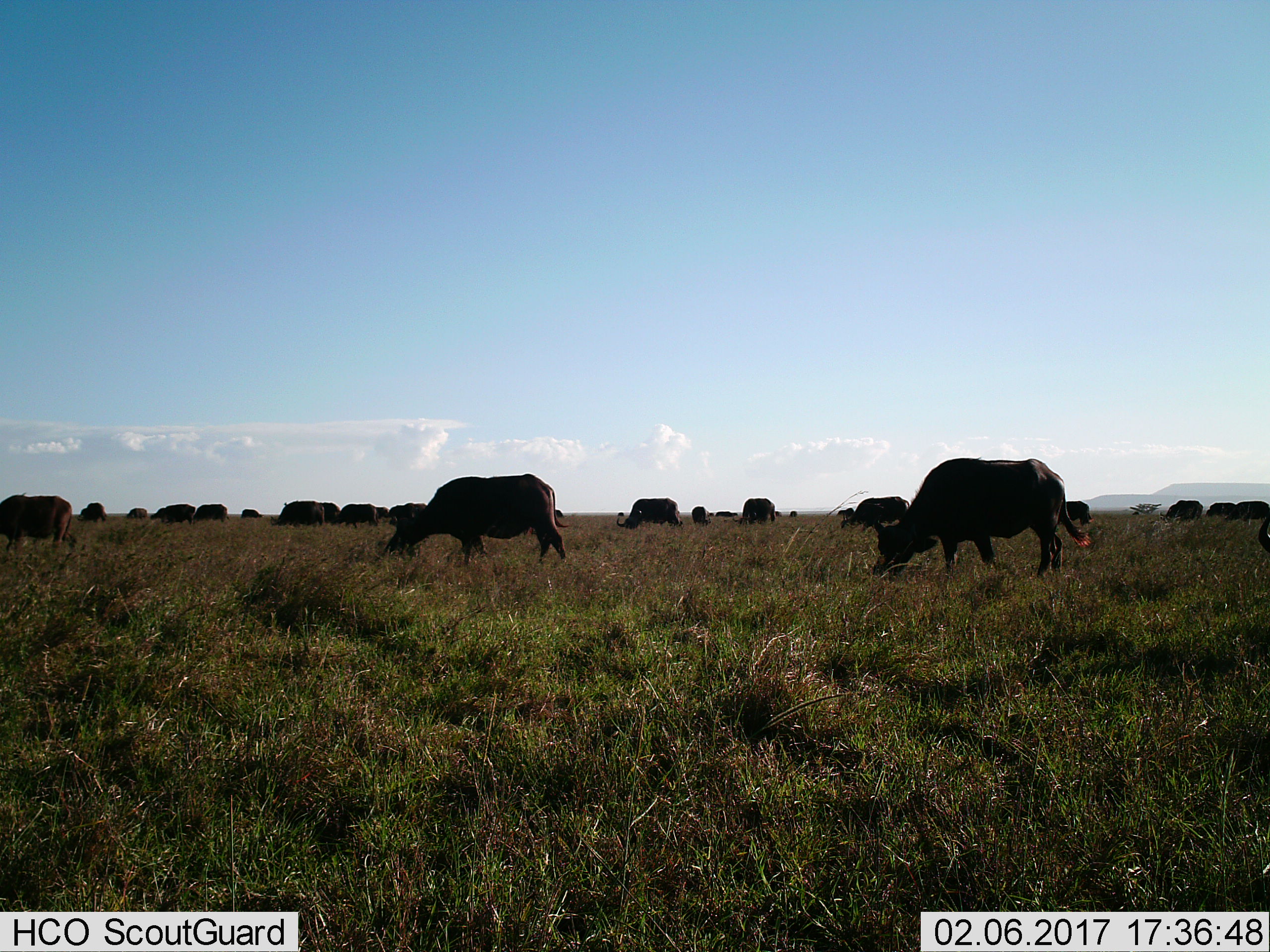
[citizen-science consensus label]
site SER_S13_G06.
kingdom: Animalia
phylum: Chordata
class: Mammalia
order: Artiodactyla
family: Bovidae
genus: Syncerus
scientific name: Syncerus caffer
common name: african buffalo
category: buffalo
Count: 11-50.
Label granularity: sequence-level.